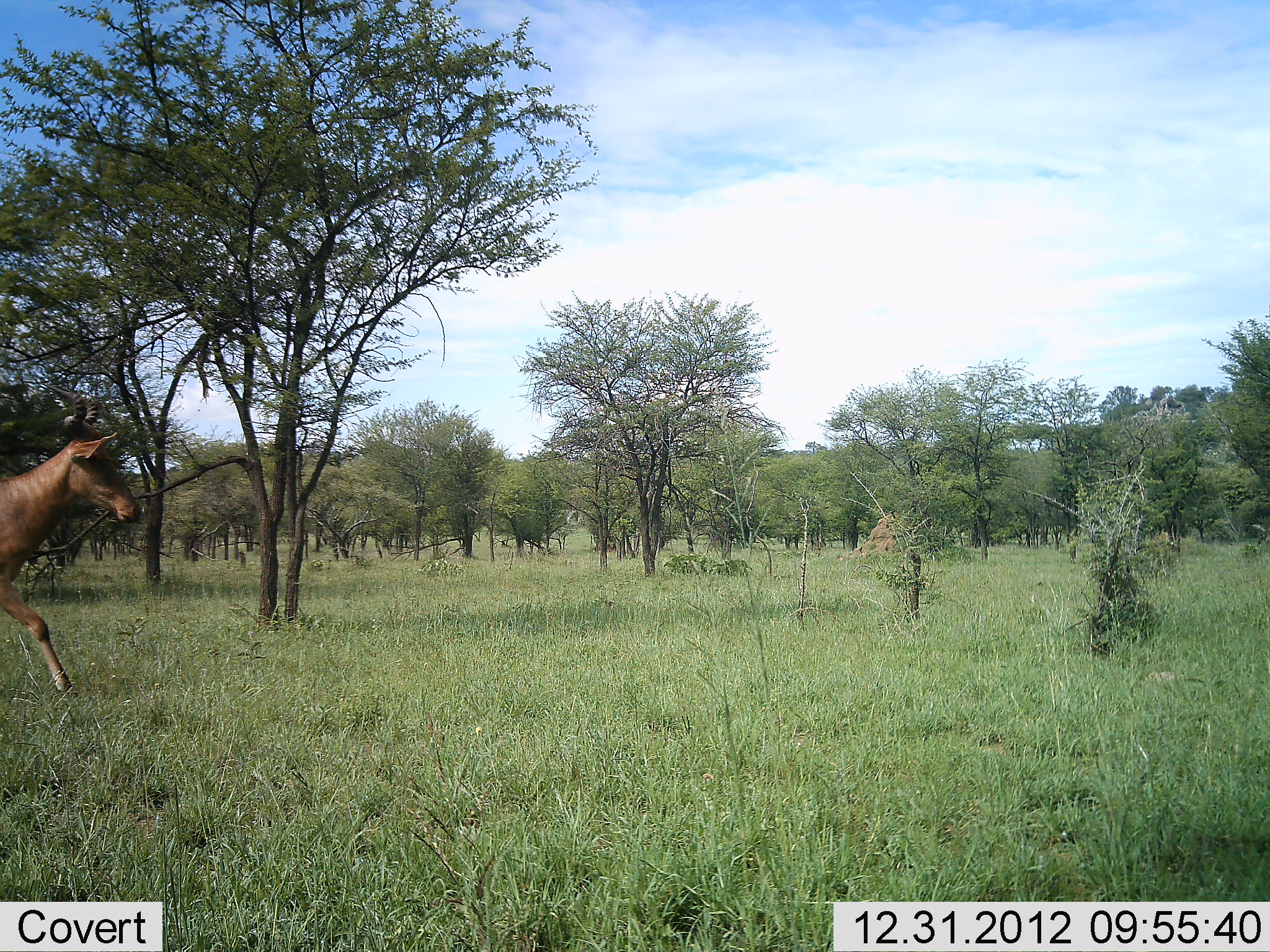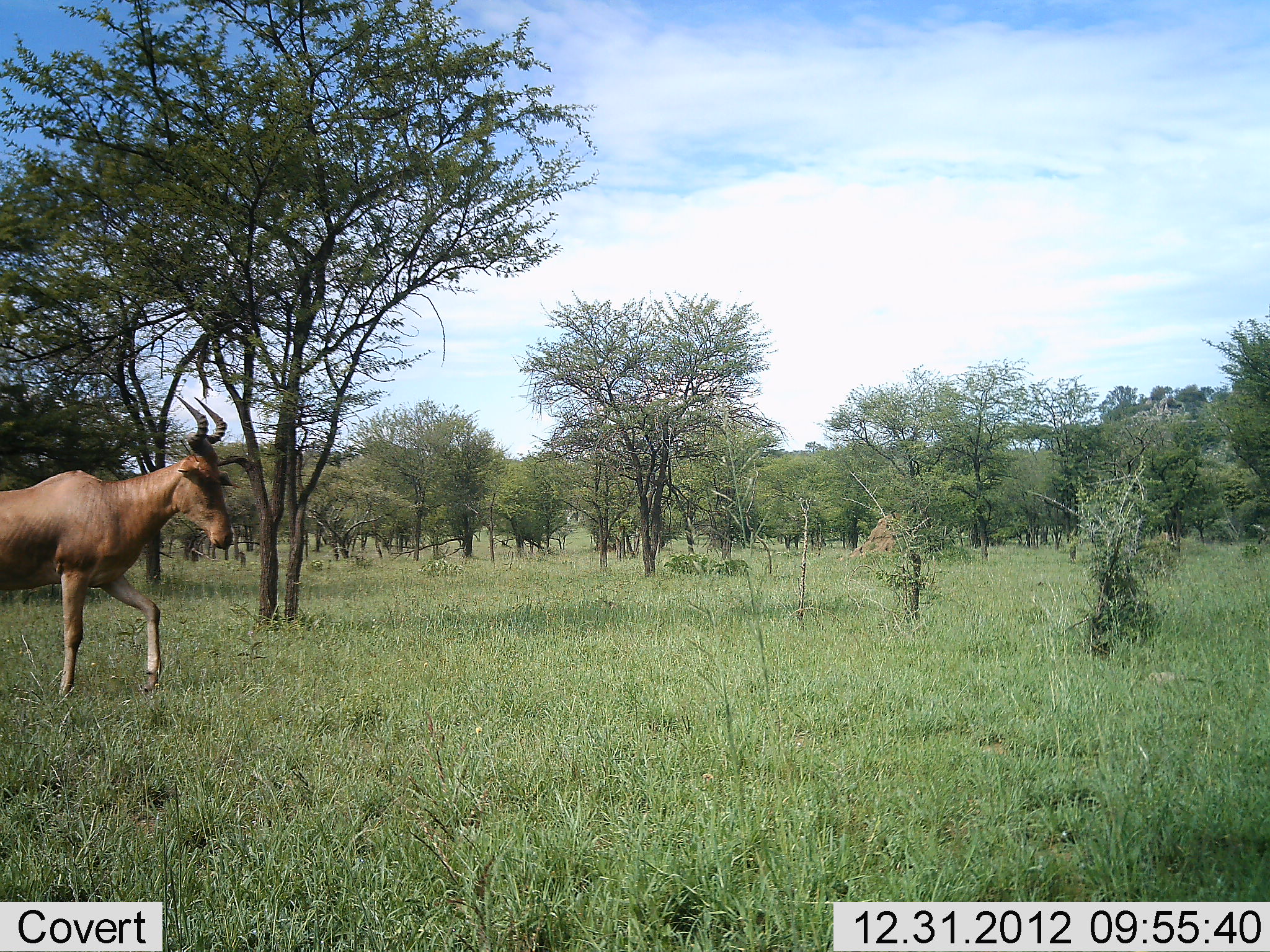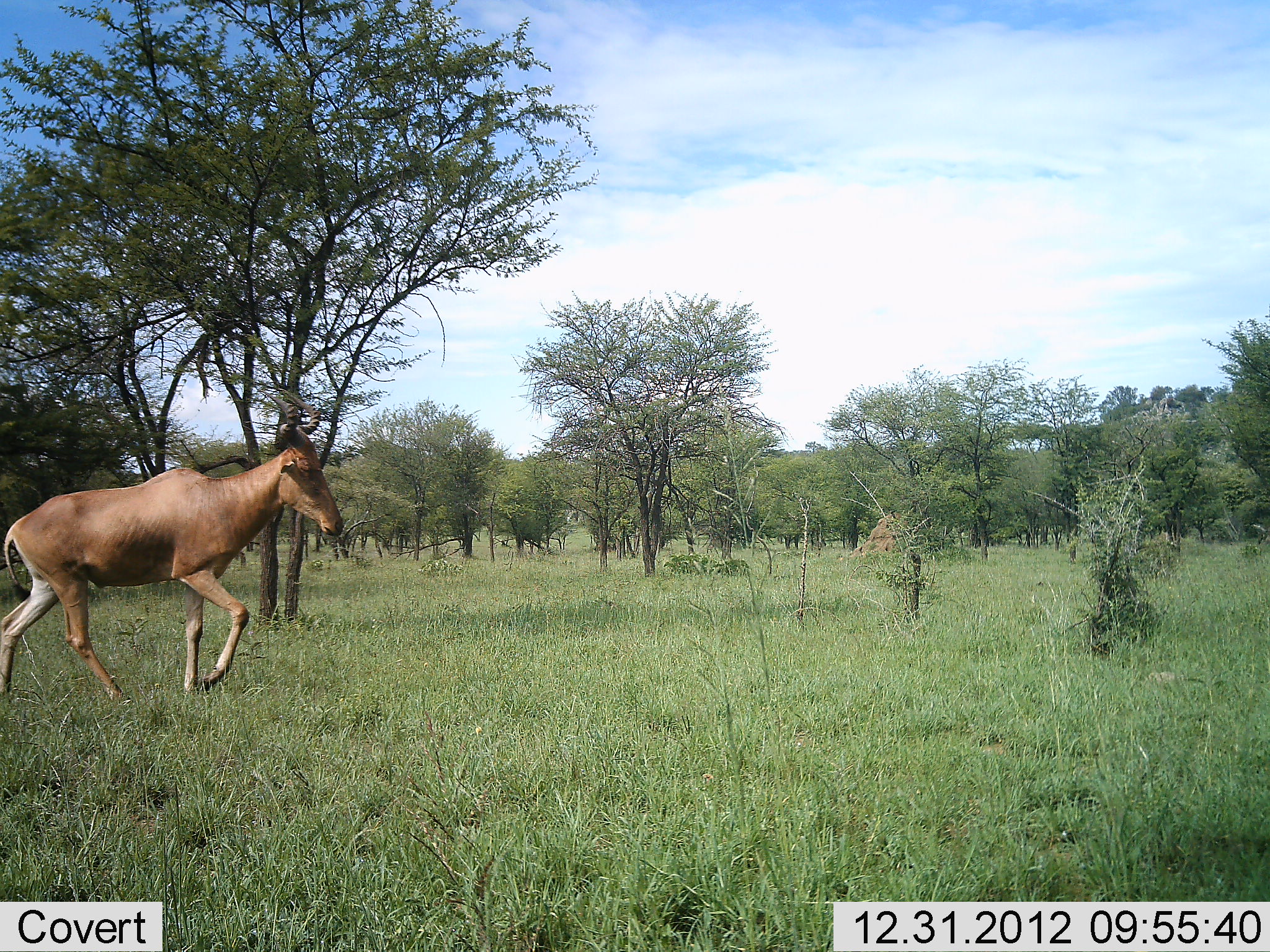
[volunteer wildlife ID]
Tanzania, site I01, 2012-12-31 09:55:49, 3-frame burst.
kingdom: Animalia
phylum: Chordata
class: Mammalia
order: Artiodactyla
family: Bovidae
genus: Alcelaphus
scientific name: Alcelaphus buselaphus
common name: hartebeest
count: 1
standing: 3%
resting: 0%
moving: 100%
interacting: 0%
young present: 0%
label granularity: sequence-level